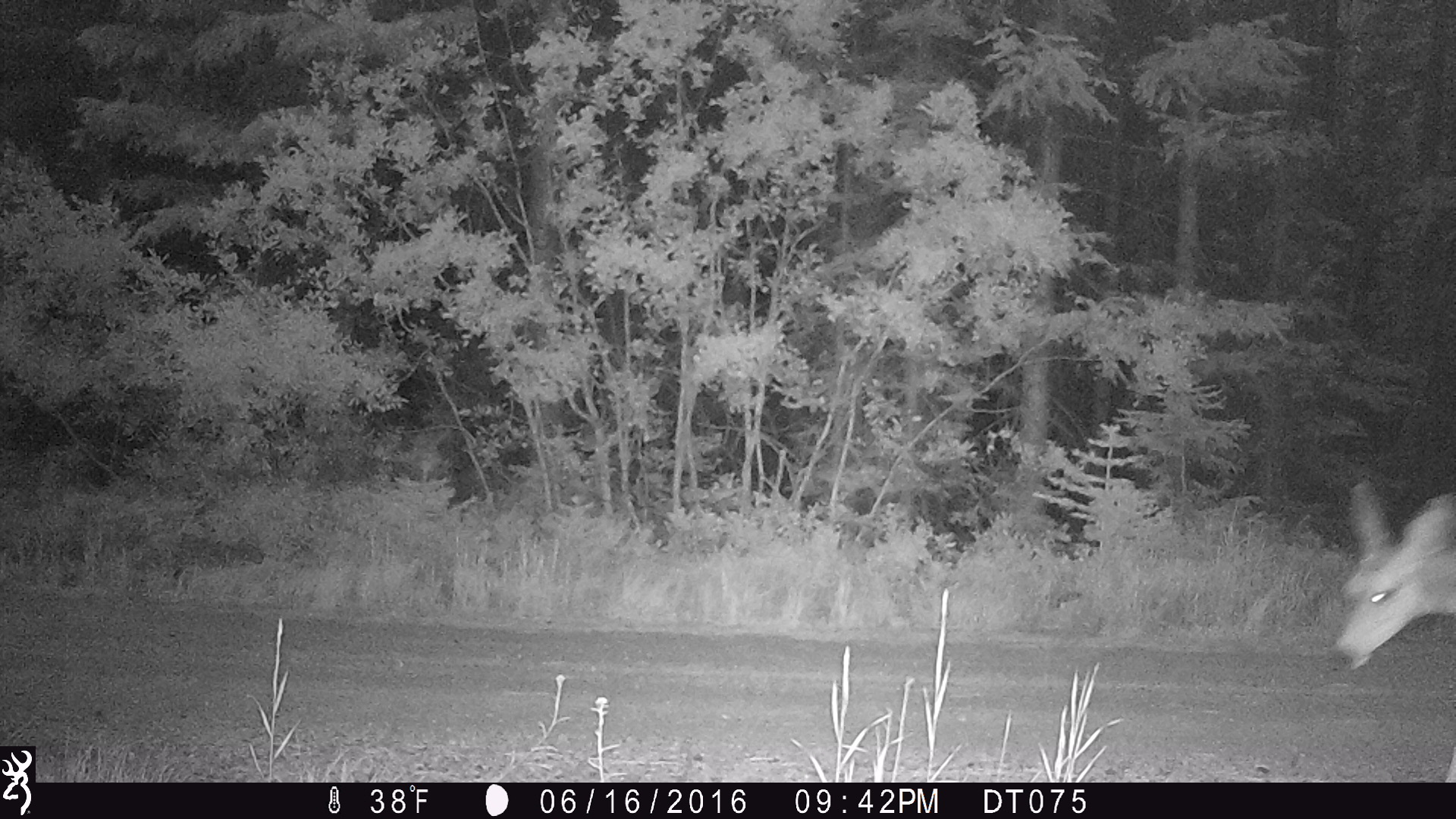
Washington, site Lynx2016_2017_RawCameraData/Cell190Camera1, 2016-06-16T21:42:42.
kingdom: Animalia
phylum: Chordata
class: Mammalia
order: Artiodactyla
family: Cervidae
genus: Odocoileus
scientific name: Odocoileus hemionus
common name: mule deer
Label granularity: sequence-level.